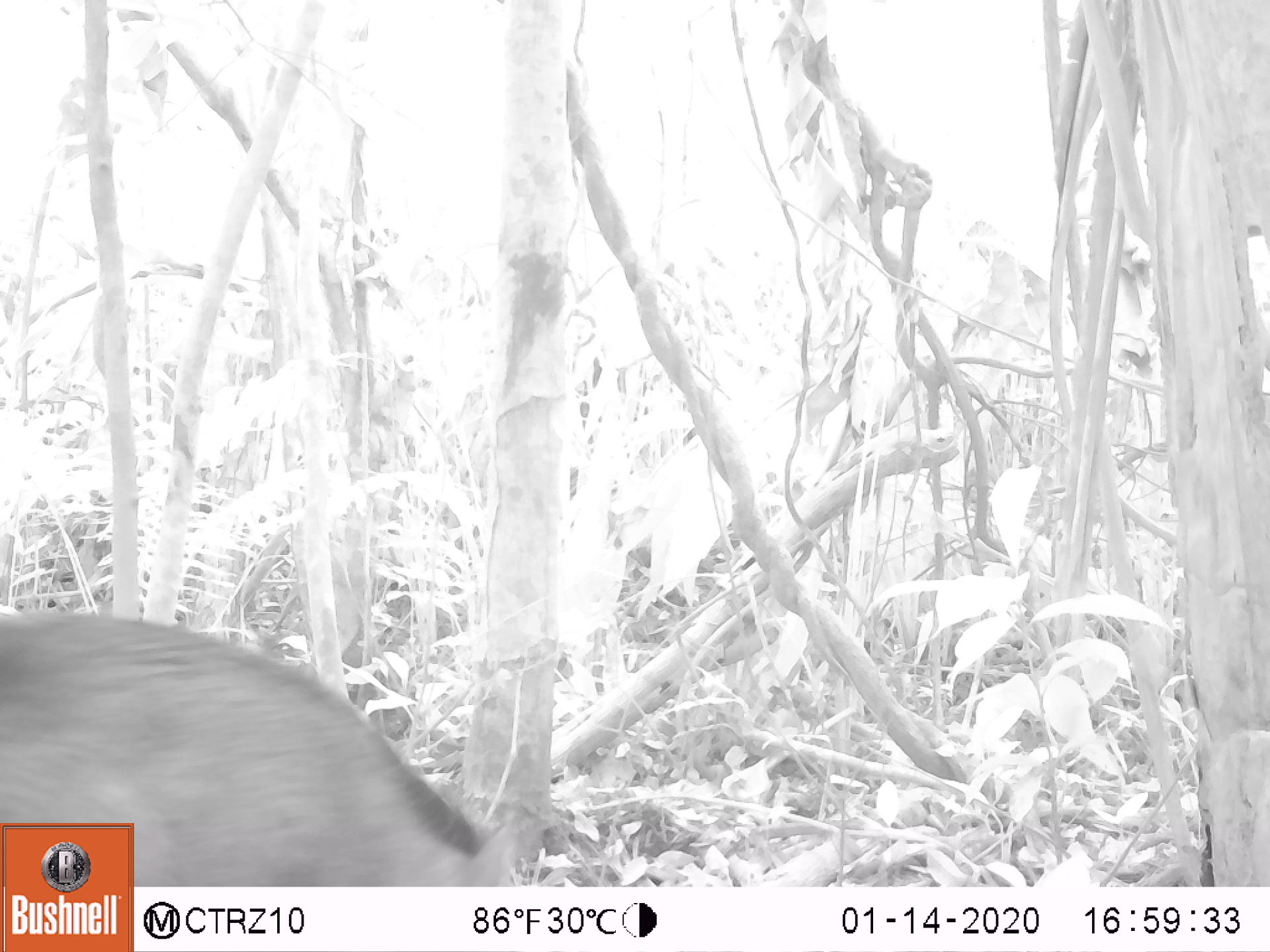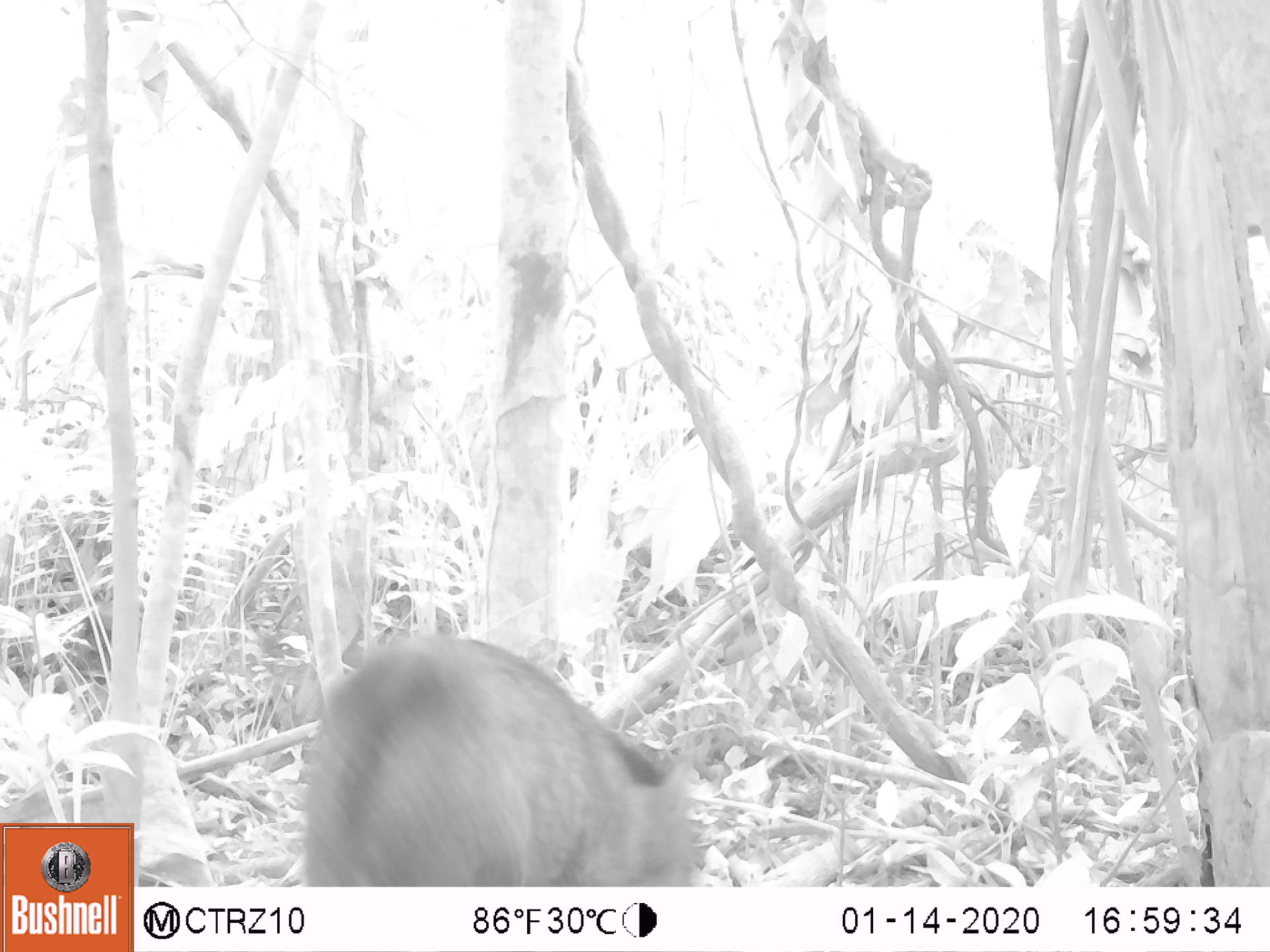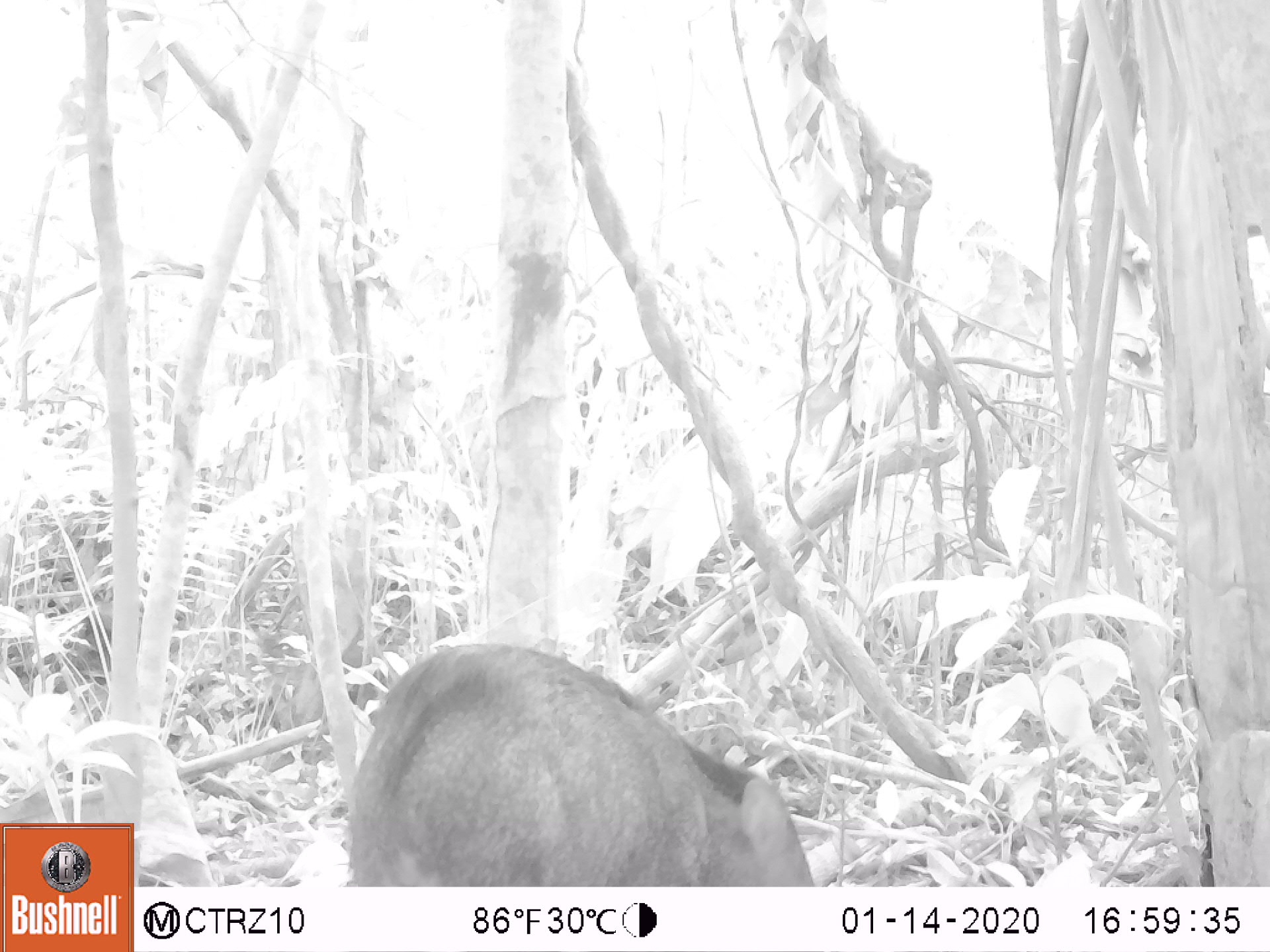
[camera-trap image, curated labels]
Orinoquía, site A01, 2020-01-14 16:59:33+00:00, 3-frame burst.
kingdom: Animalia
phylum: Chordata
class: Mammalia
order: Artiodactyla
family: Tayassuidae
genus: Pecari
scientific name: Pecari tajacu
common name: collared peccary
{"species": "collared peccary (Pecari tajacu)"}